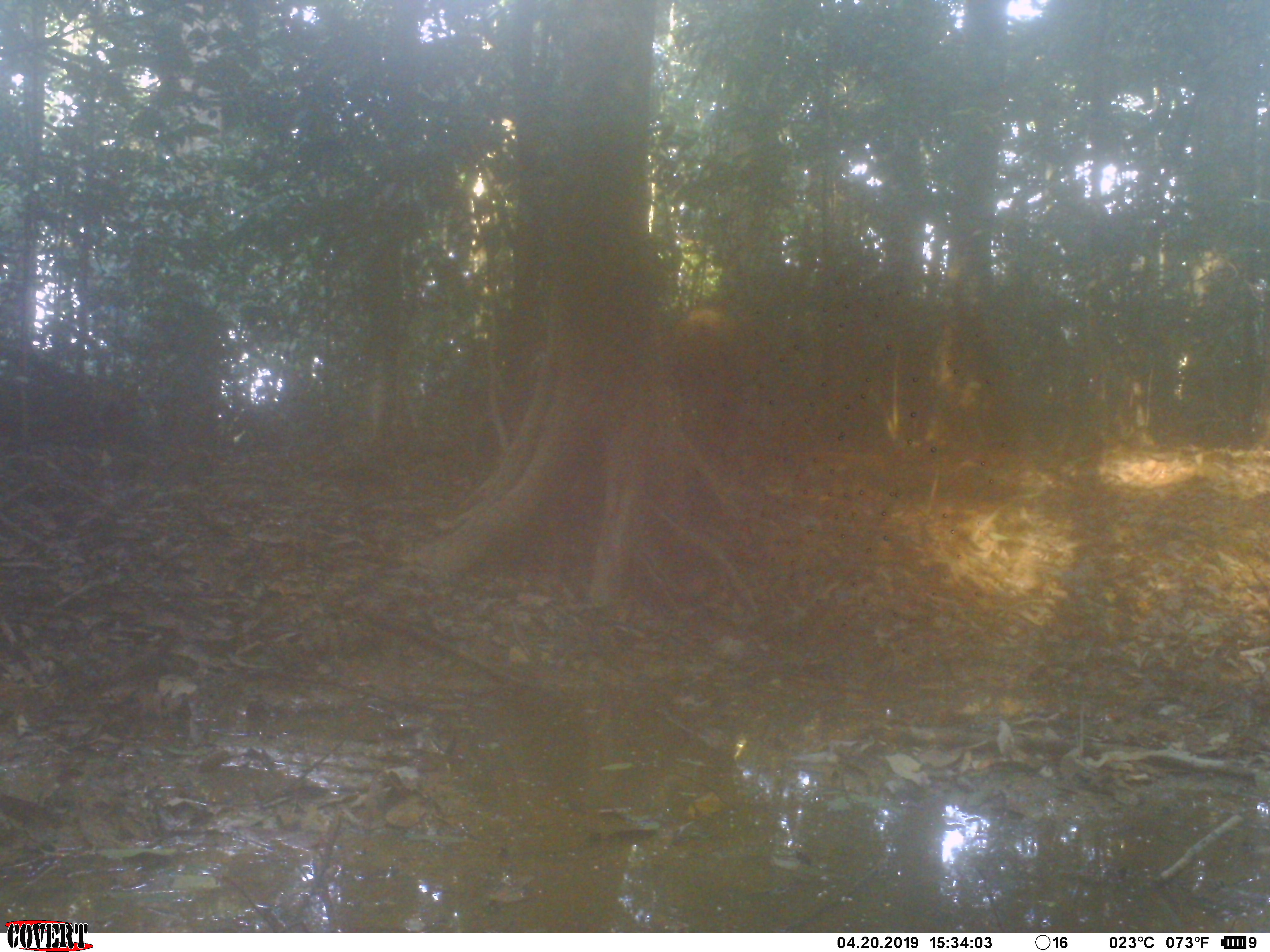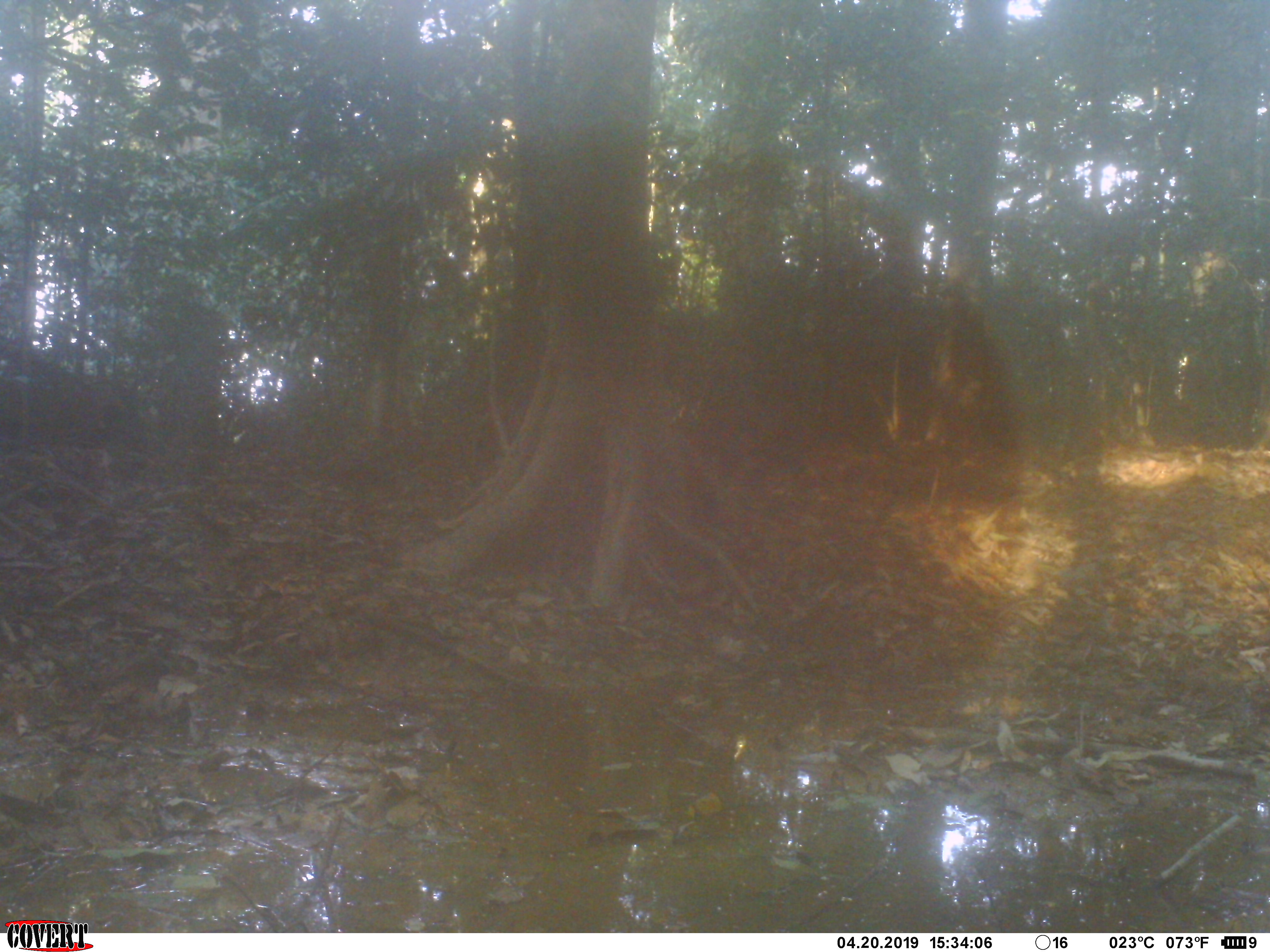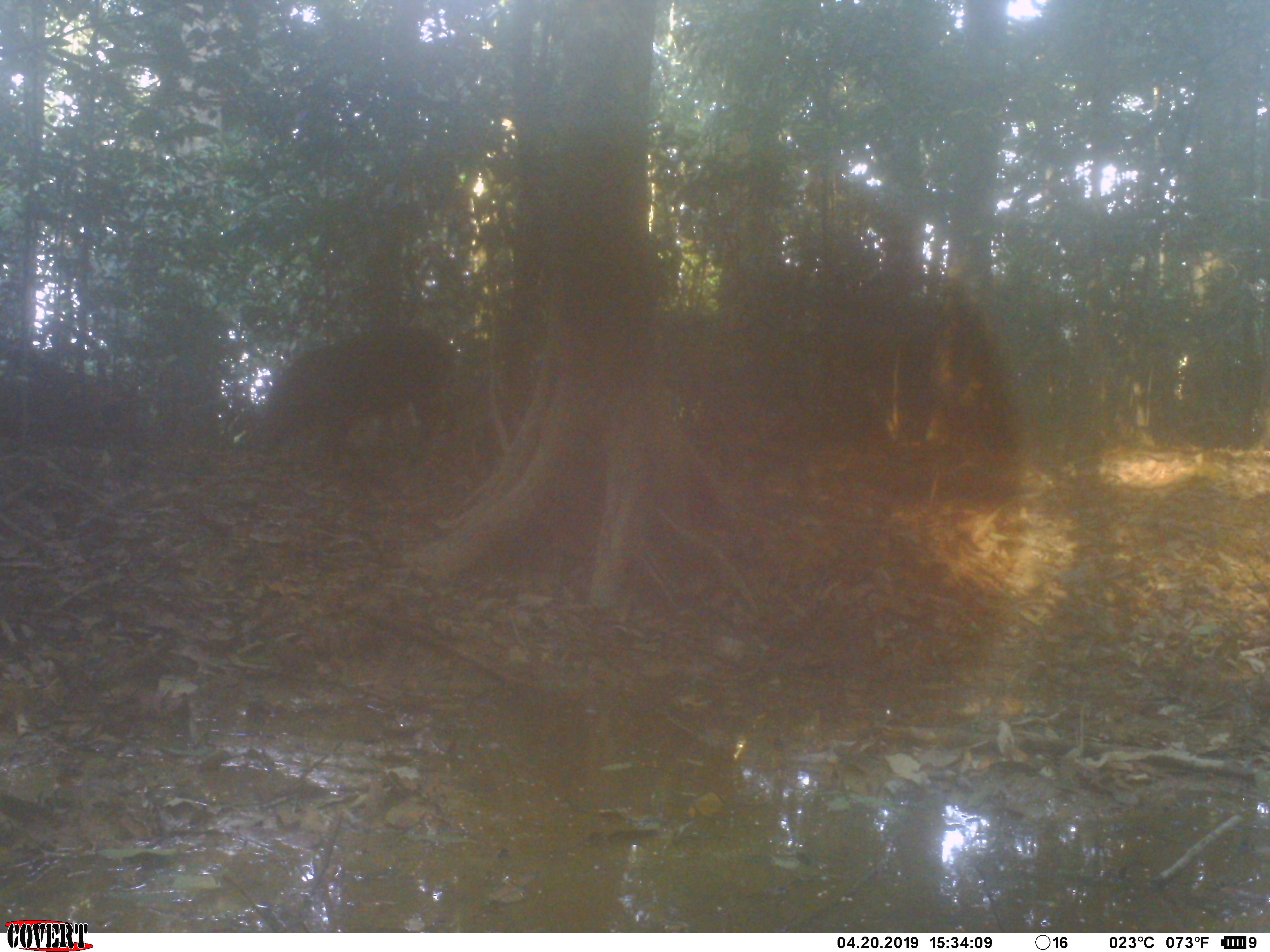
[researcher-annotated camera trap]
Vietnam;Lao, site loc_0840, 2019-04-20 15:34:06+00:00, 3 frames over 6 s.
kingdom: Animalia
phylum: Chordata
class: Mammalia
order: Artiodactyla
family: Suidae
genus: Sus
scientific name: Sus scrofa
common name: eurasian wild pig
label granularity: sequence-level